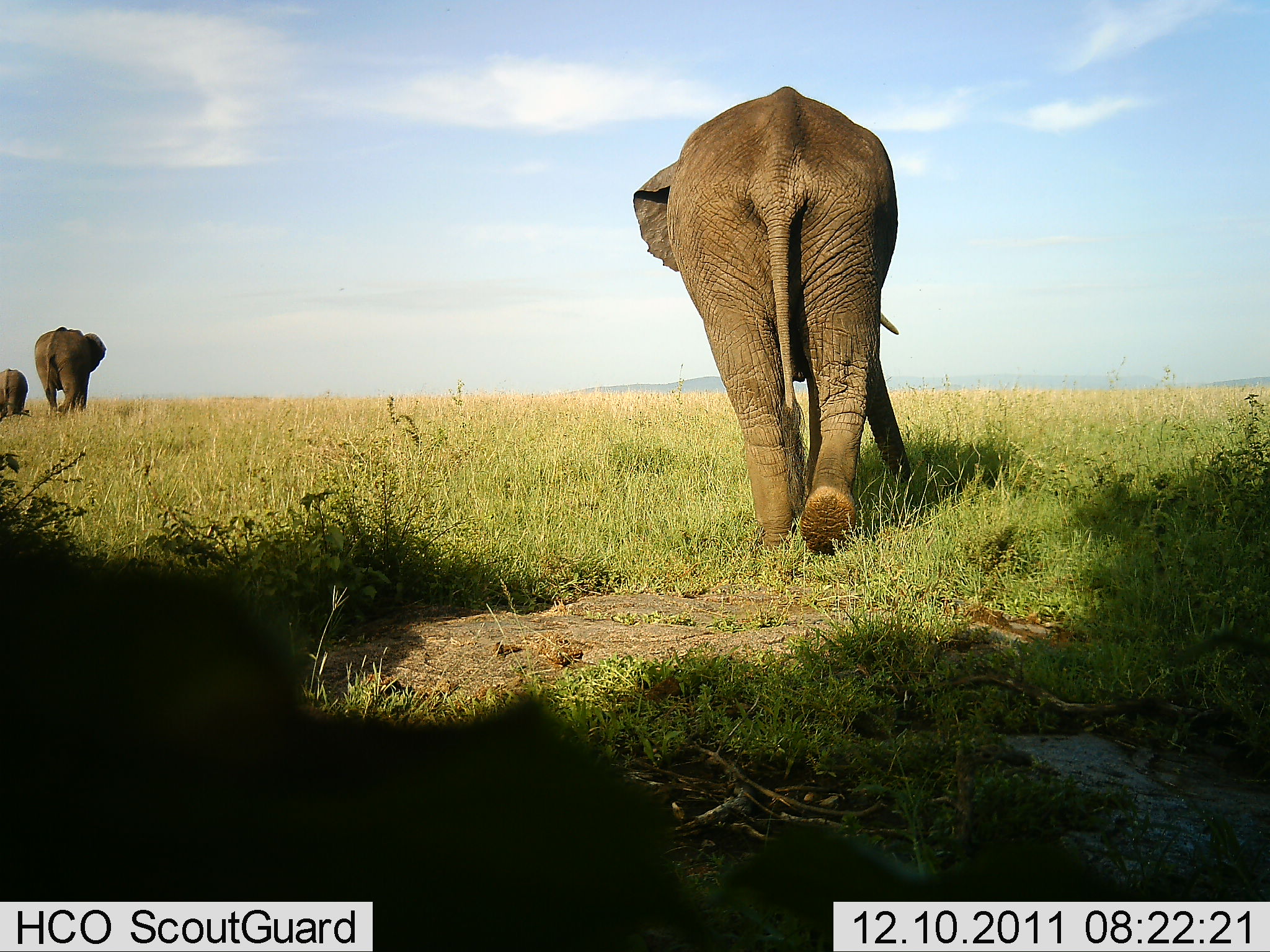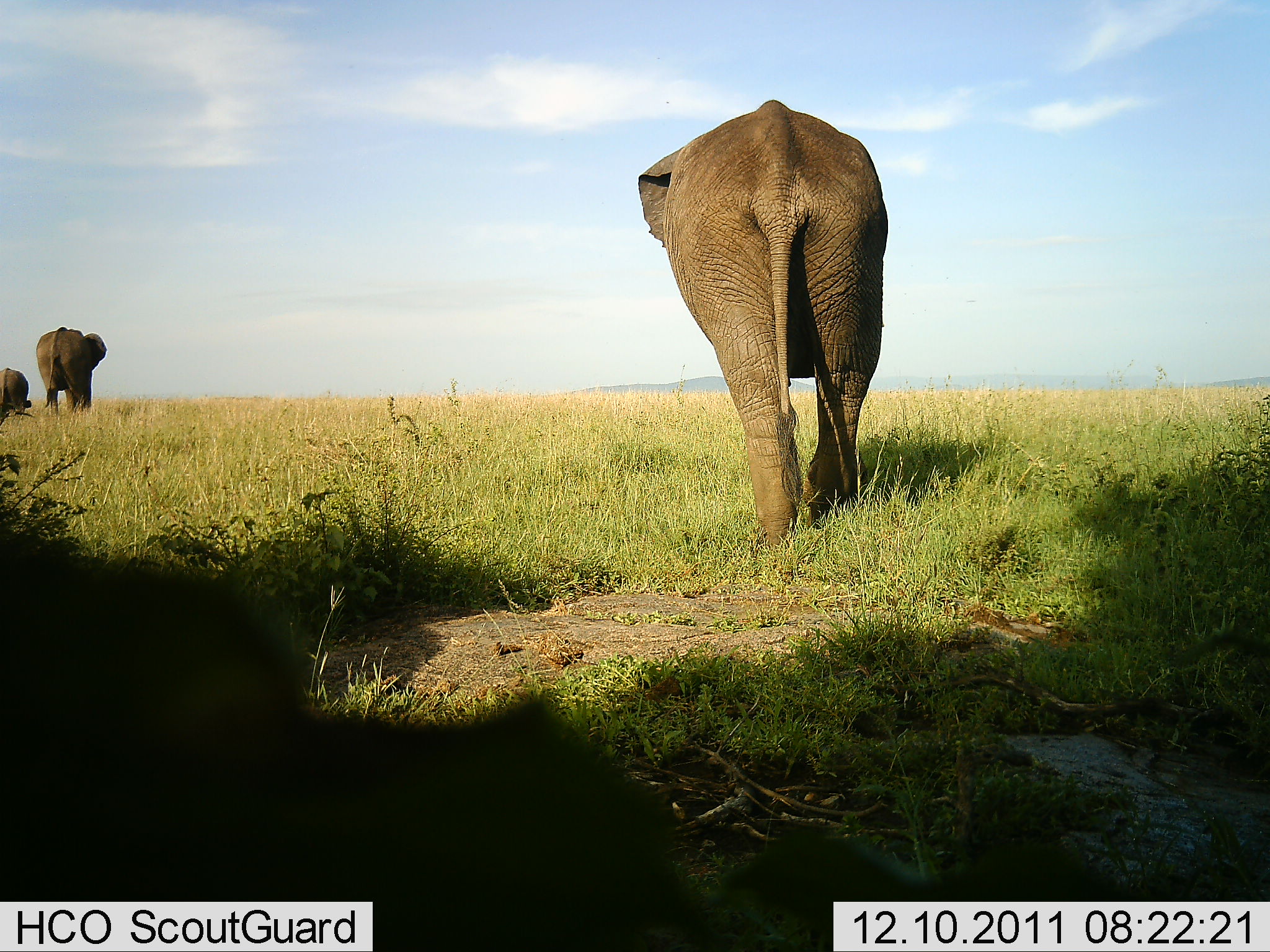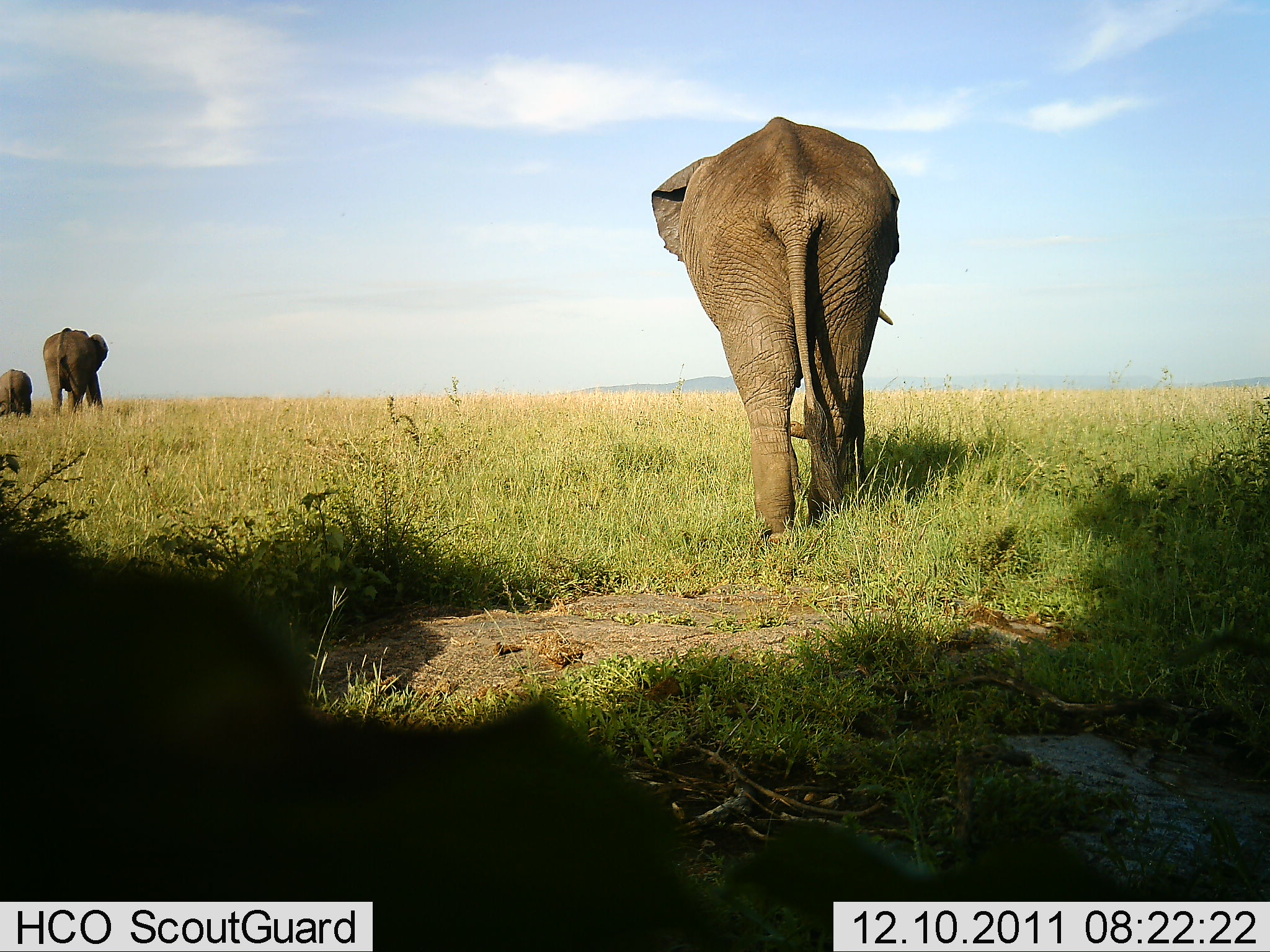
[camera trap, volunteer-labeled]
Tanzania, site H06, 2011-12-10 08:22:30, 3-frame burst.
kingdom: Animalia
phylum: Chordata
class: Mammalia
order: Proboscidea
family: Elephantidae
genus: Loxodonta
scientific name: Loxodonta africana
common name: african bush elephant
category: elephant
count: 3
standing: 17%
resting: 0%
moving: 100%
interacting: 0%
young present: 42%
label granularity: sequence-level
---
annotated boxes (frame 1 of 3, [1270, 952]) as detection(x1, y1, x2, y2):
animal: detection(632, 86, 912, 557); detection(34, 326, 107, 417); detection(0, 368, 31, 423)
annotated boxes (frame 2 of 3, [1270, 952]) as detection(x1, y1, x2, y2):
animal: detection(636, 98, 889, 549); detection(35, 326, 107, 417); detection(0, 368, 32, 423)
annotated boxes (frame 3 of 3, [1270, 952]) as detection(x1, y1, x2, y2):
animal: detection(650, 116, 900, 549); detection(42, 327, 109, 417); detection(0, 369, 33, 422)